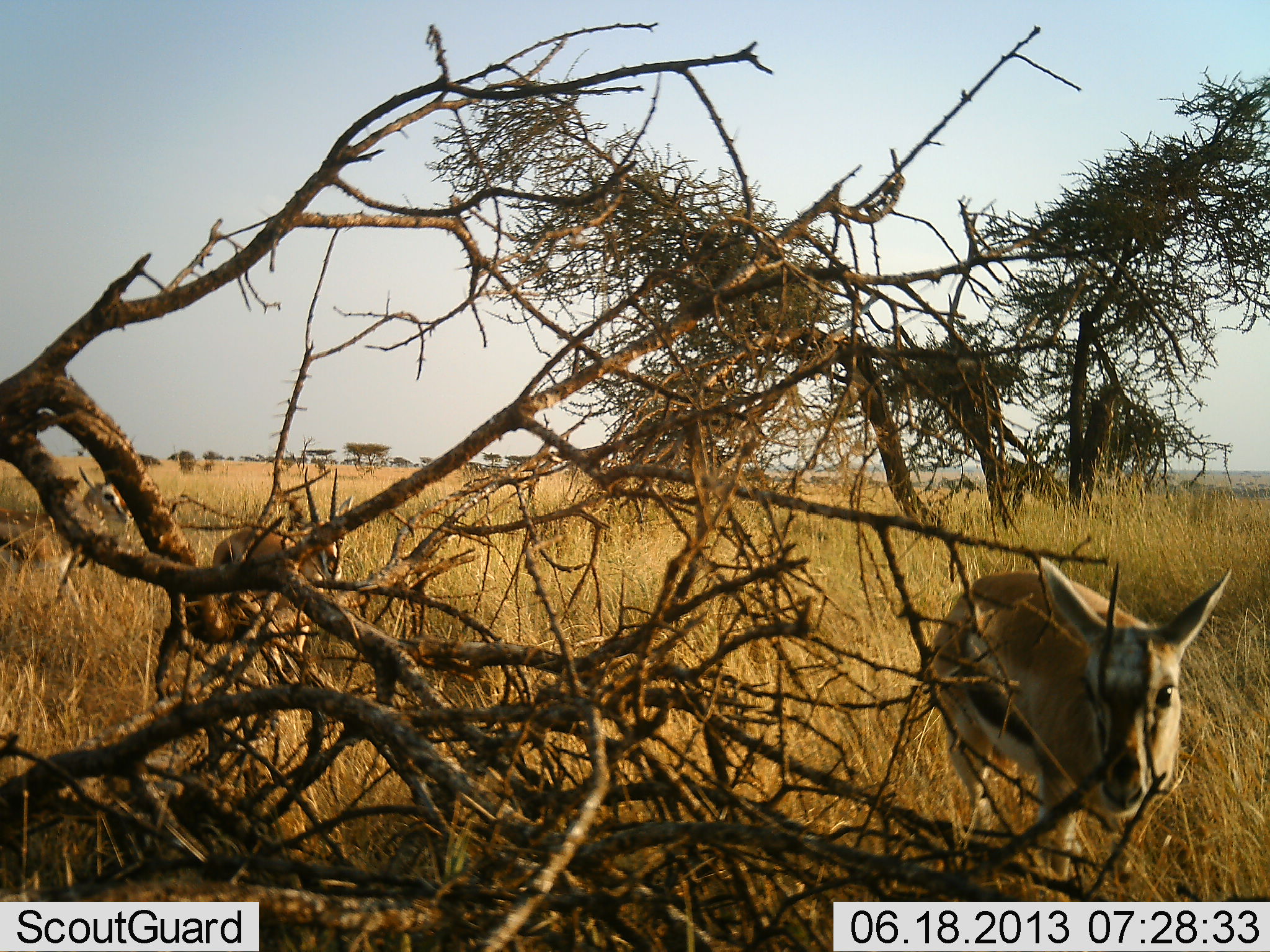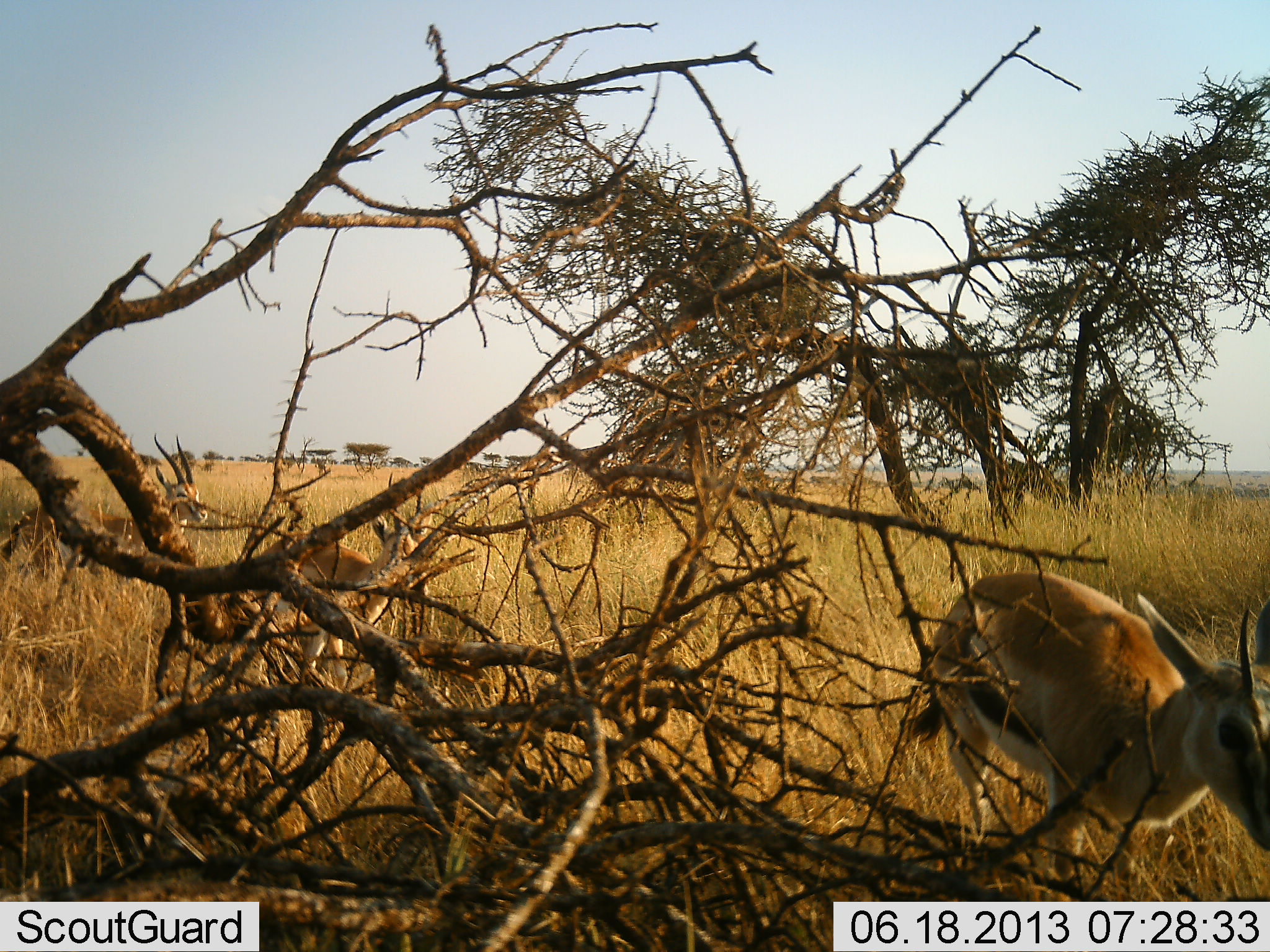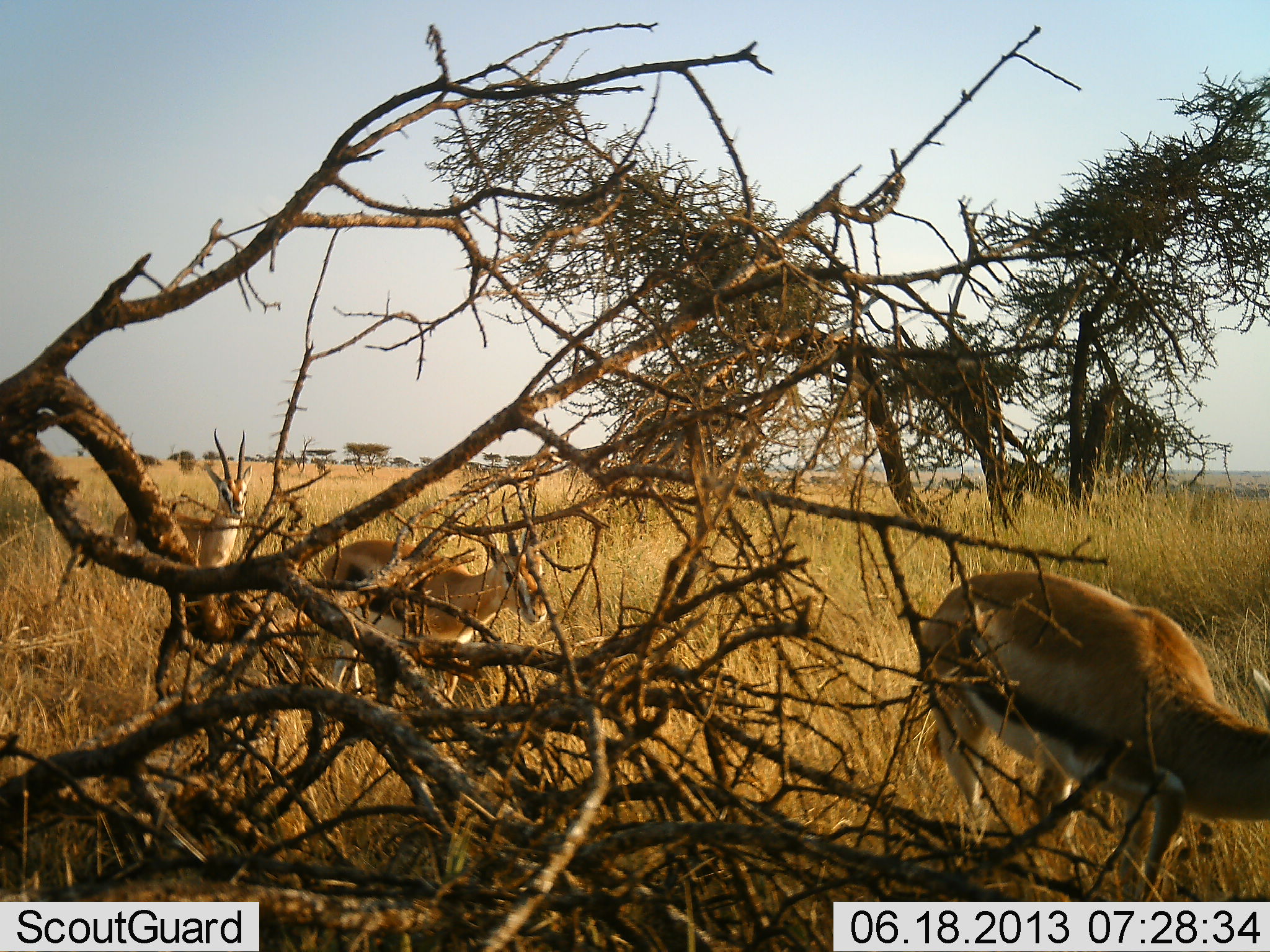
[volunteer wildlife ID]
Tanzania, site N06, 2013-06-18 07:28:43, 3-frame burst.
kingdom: Animalia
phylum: Chordata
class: Mammalia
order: Artiodactyla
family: Bovidae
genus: Eudorcas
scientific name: Eudorcas thomsonii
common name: thomson's gazelle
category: gazellethomsons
Gazellethomsons (thomson's gazelle) (Eudorcas thomsonii), count 3. Behavior (volunteer vote fractions): standing 40%, resting 0%, moving 70%, interacting 0%. Young present (vote fraction): 0%. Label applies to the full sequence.